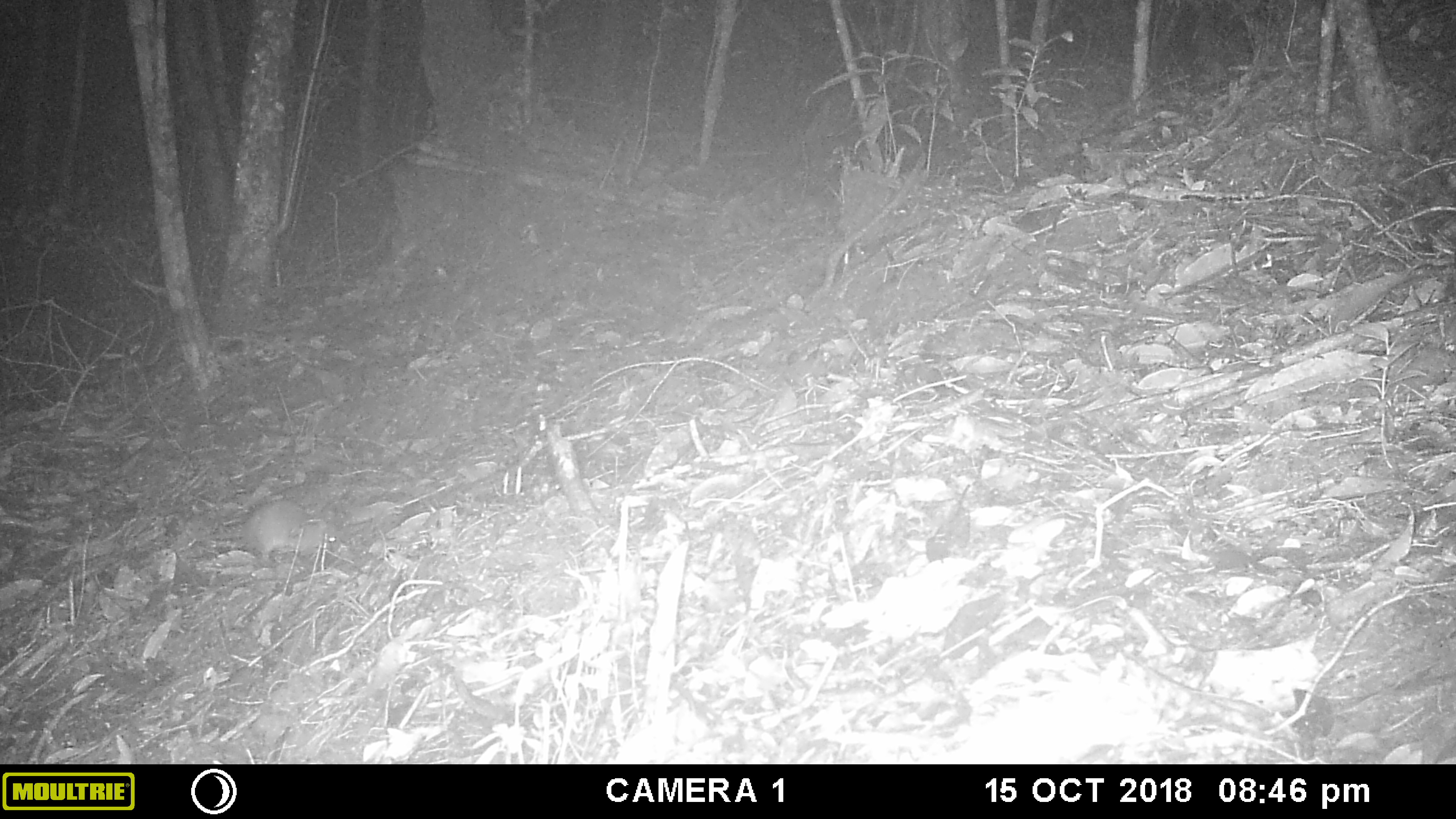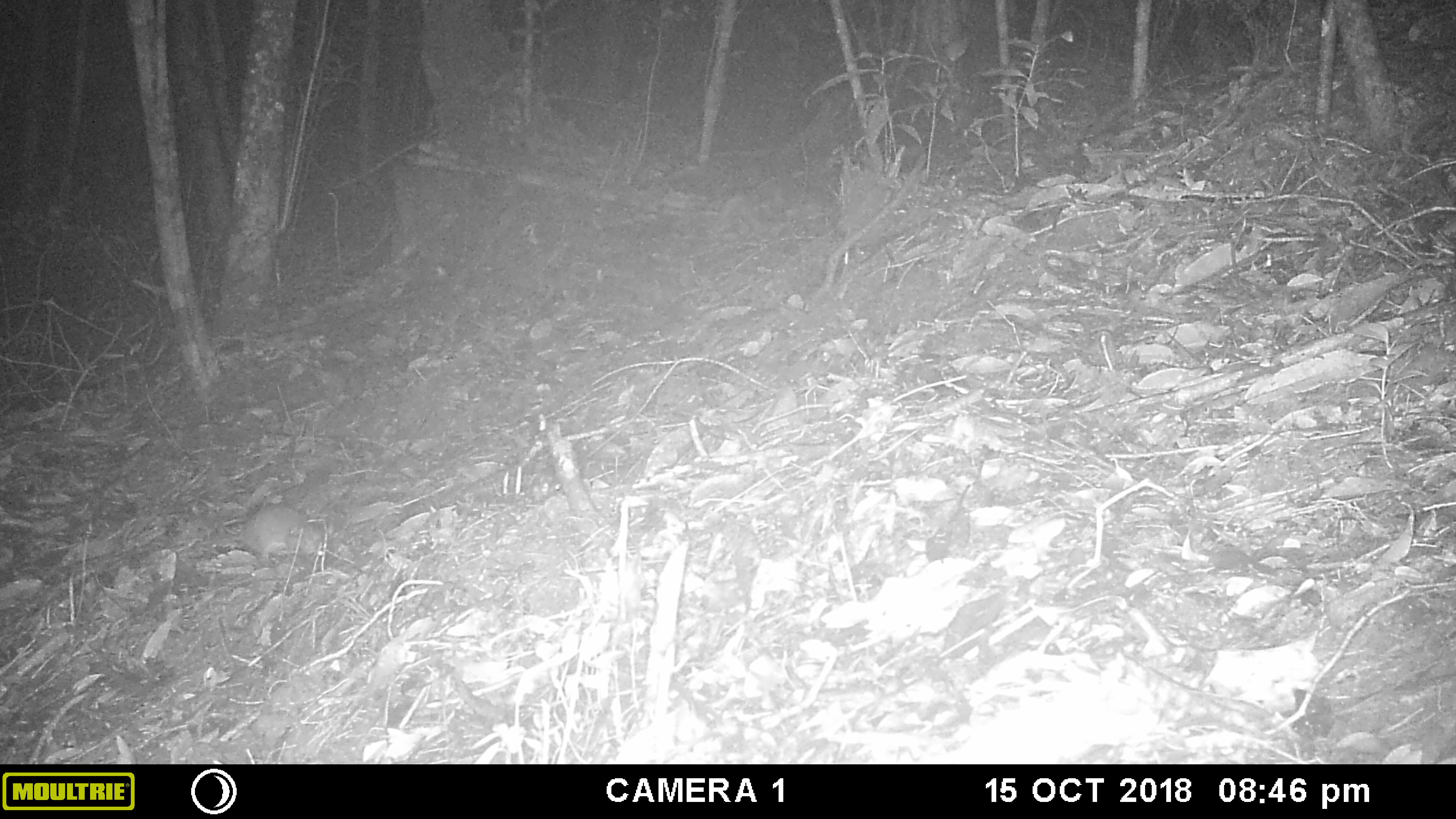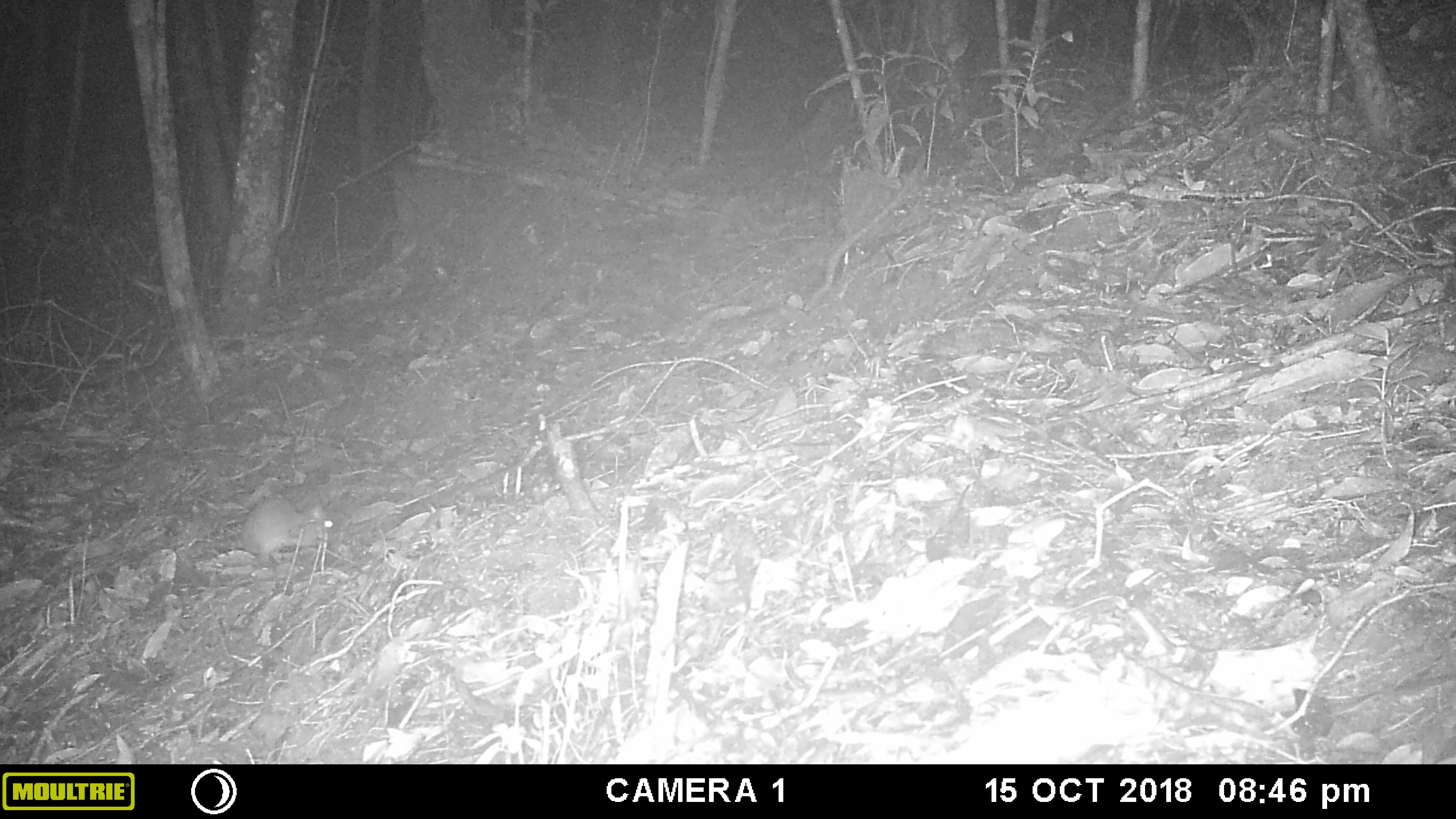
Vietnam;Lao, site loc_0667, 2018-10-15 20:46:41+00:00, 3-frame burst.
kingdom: Animalia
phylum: Chordata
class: Mammalia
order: Rodentia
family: Muridae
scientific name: Muridae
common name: old-world mice and rats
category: unidentified murid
Unidentified murid (old-world mice and rats) (Muridae). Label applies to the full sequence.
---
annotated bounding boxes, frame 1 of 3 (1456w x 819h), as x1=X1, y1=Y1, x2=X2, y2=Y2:
unidentified murid: x1=193, y1=499, x2=342, y2=565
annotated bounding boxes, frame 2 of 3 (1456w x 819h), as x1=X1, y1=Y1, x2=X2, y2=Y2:
unidentified murid: x1=228, y1=503, x2=324, y2=563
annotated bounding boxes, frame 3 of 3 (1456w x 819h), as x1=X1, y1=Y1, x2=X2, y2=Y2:
unidentified murid: x1=189, y1=495, x2=338, y2=564